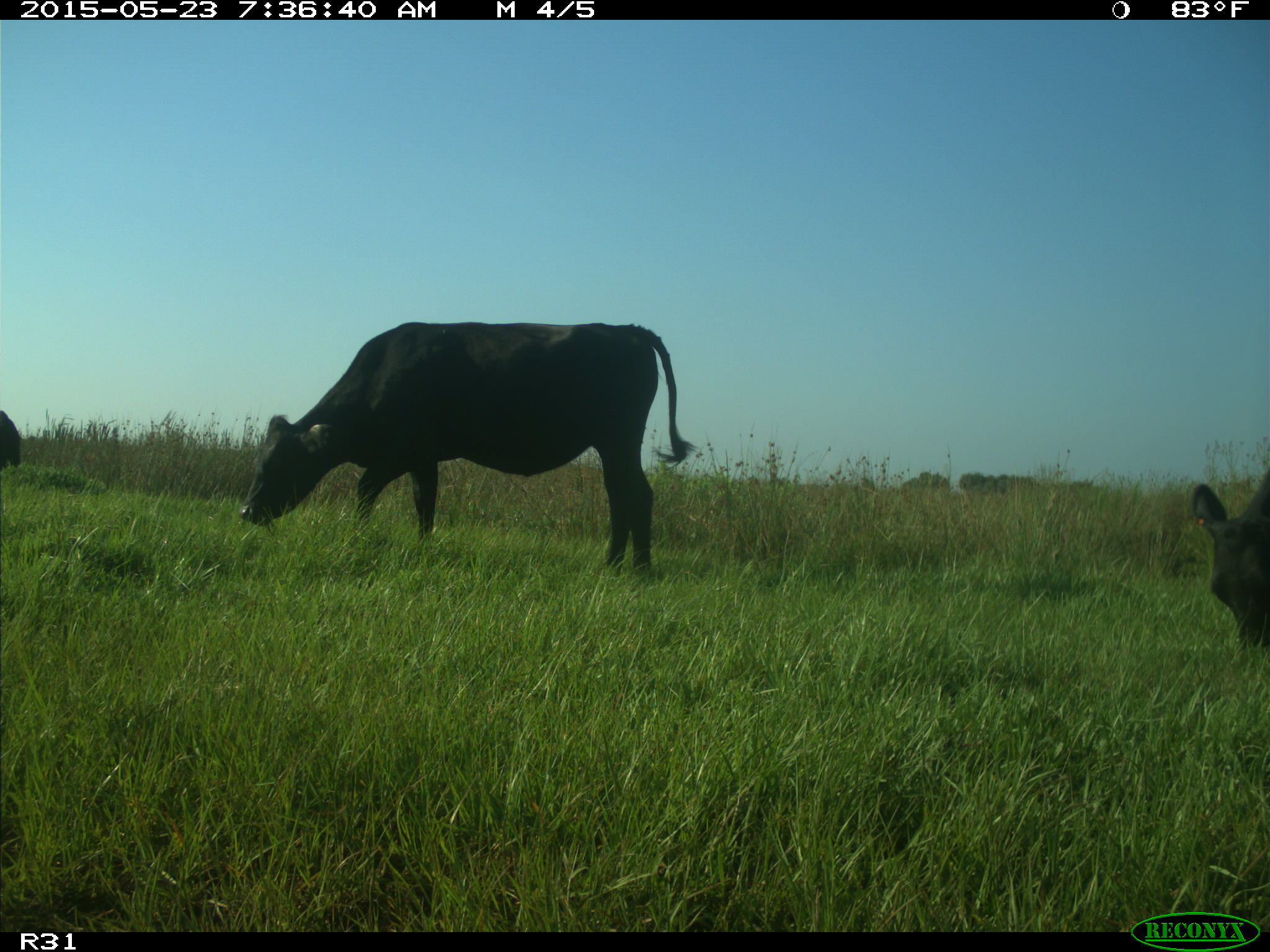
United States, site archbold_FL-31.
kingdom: Animalia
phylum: Chordata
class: Mammalia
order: Artiodactyla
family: Bovidae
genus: Bos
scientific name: Bos taurus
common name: domestic cow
Bos taurus (domestic cow).